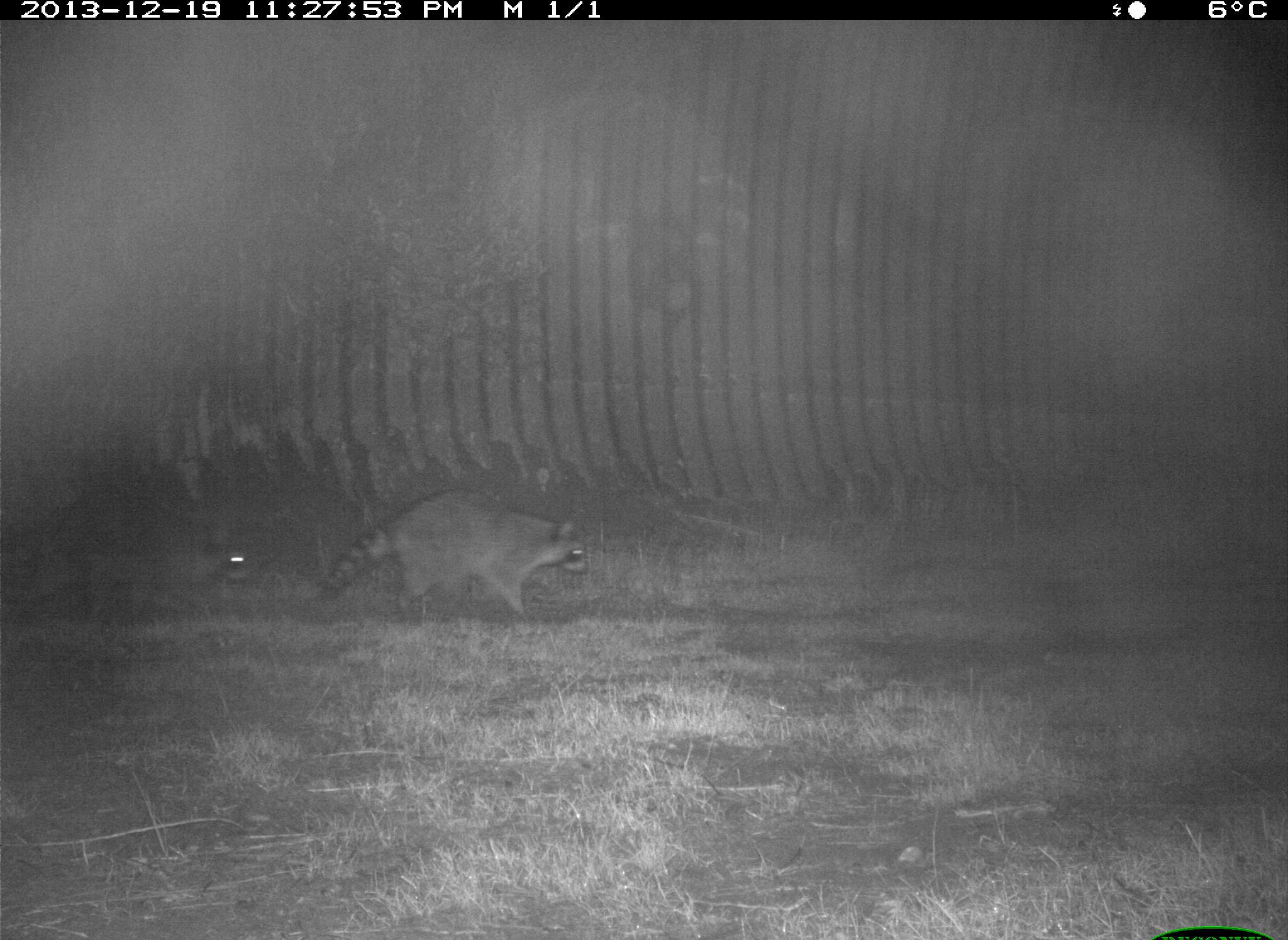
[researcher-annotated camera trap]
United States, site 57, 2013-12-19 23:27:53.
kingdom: Animalia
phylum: Chordata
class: Mammalia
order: Carnivora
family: Procyonidae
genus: Procyon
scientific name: Procyon lotor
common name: raccoon